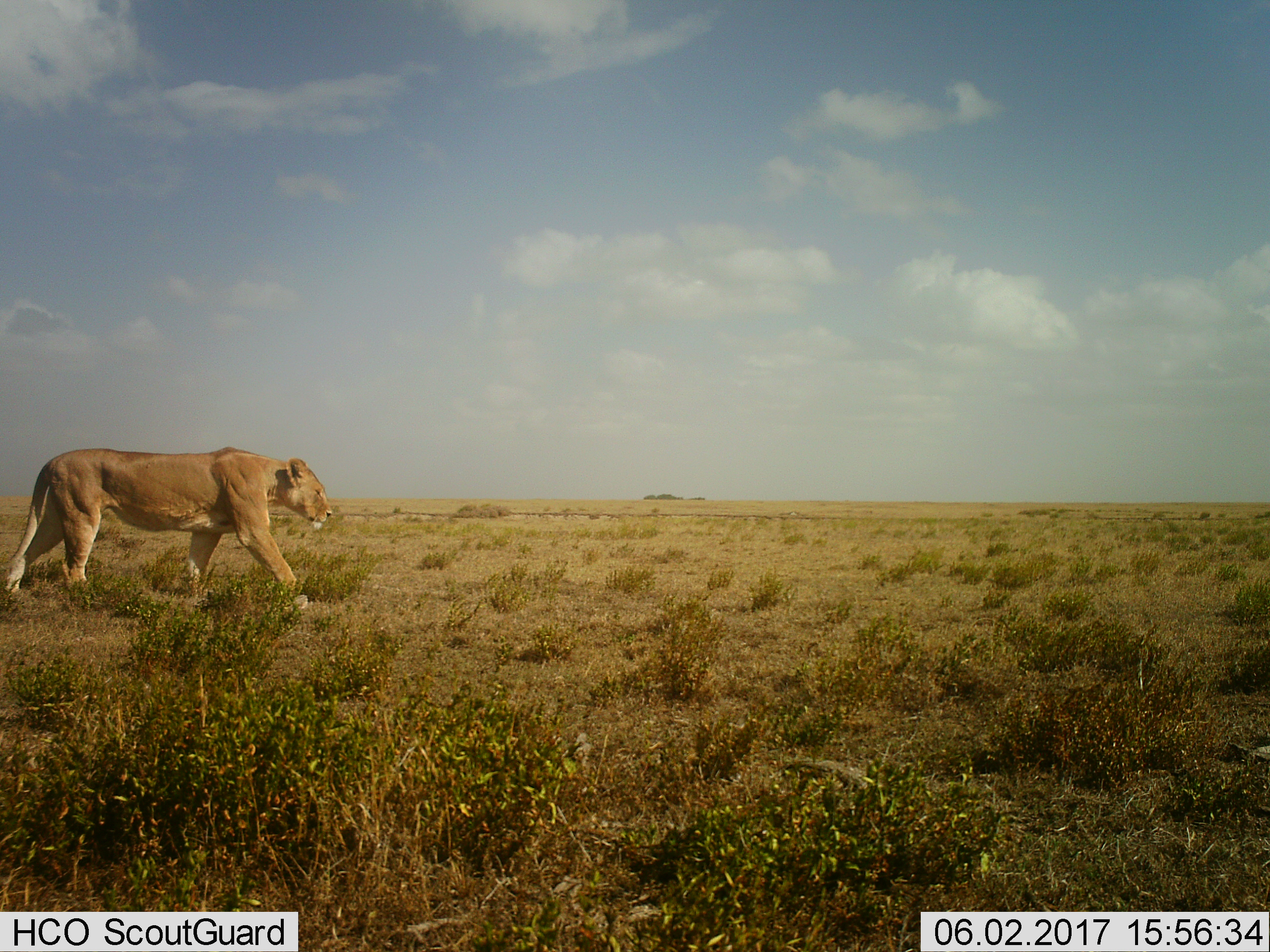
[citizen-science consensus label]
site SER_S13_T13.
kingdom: Animalia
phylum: Chordata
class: Mammalia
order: Carnivora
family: Felidae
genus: Panthera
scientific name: Panthera leo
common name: lion female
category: lionfemale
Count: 1.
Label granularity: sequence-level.